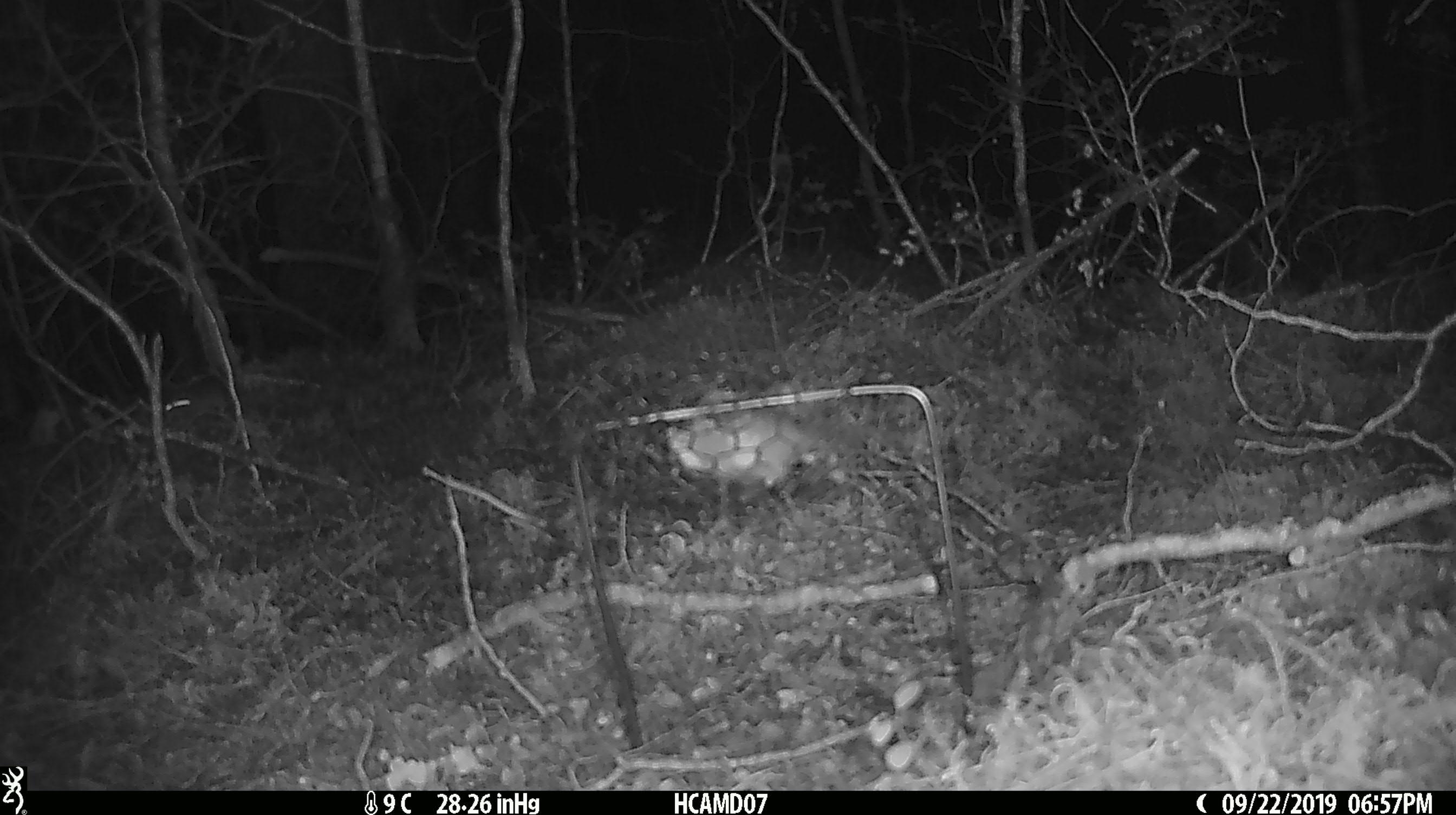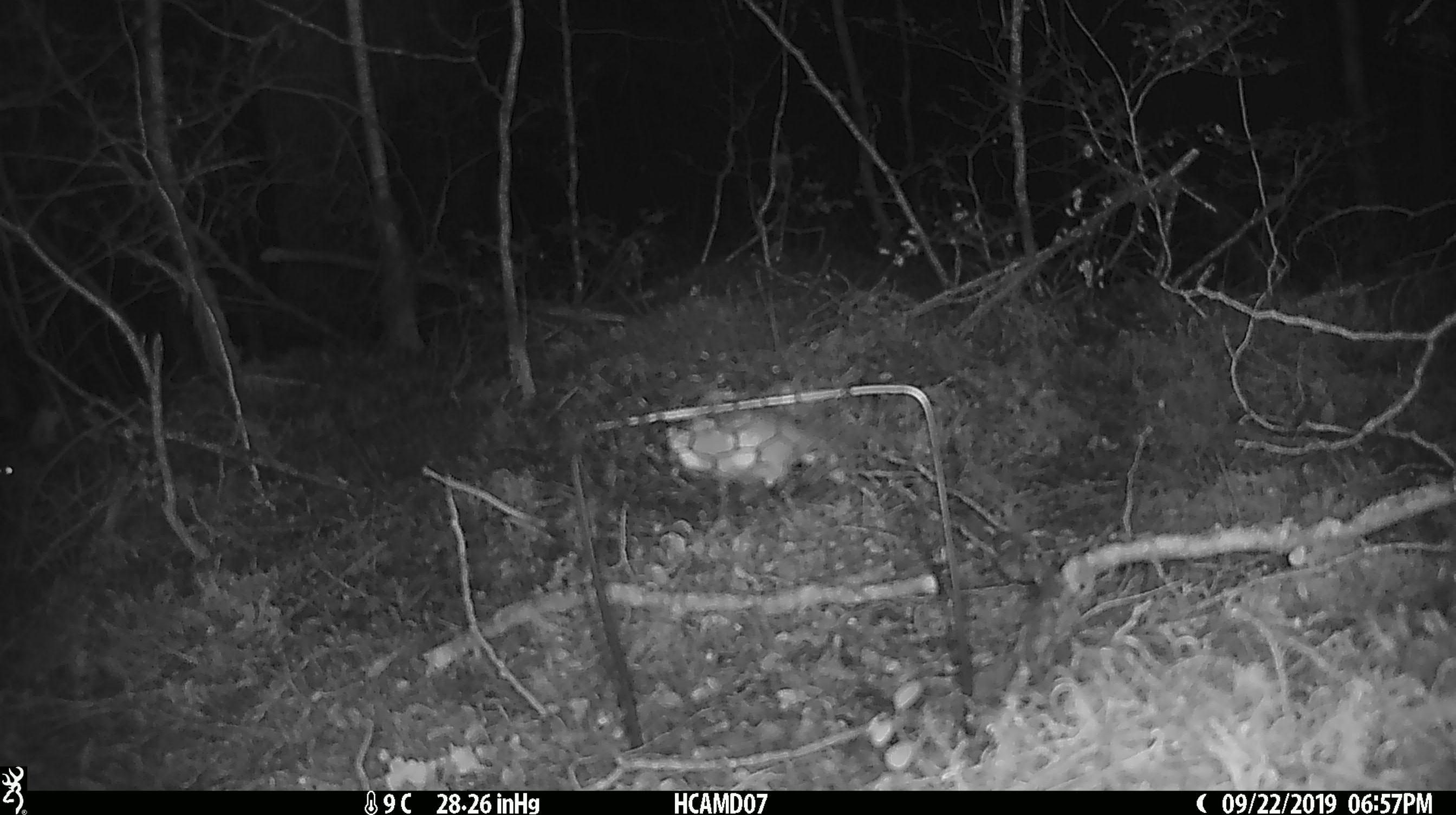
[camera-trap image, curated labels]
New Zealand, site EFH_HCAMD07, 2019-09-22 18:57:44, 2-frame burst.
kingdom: Animalia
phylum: Chordata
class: Mammalia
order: Rodentia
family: Muridae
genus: Mus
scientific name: Mus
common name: mouse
Mouse (Mus).